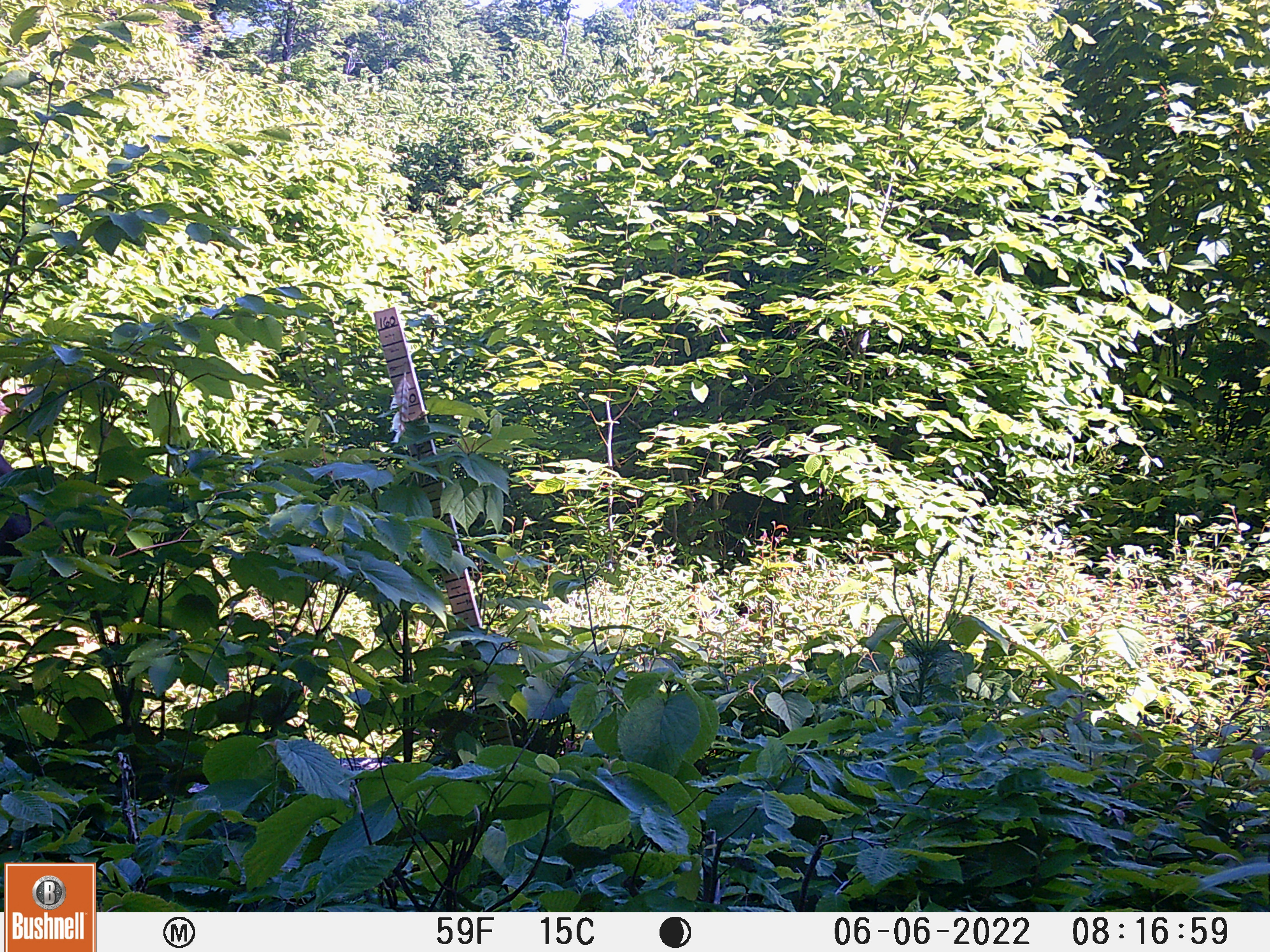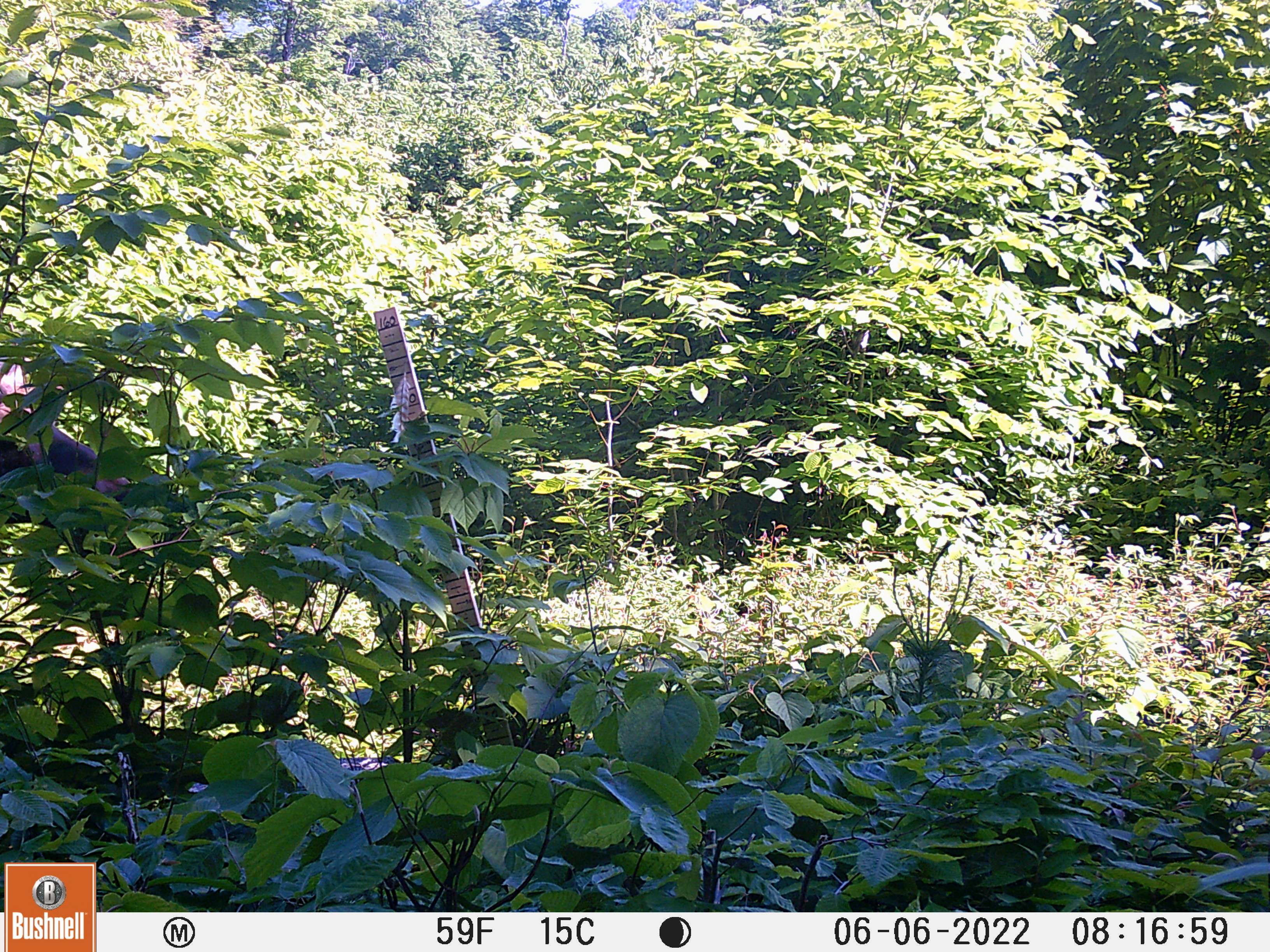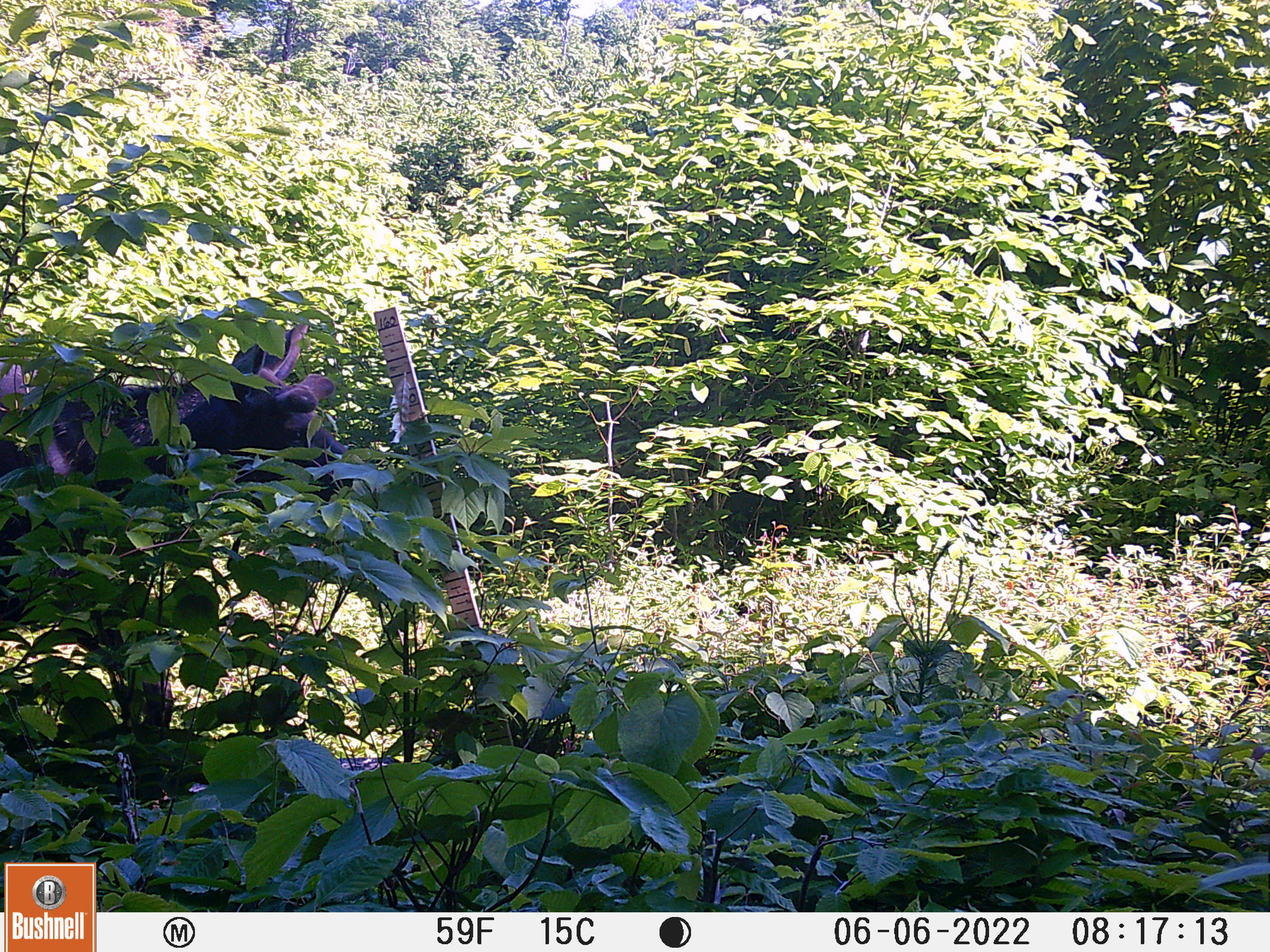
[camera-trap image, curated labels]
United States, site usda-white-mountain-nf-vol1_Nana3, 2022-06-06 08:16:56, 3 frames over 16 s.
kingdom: Animalia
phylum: Chordata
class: Mammalia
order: Artiodactyla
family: Cervidae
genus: Alces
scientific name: Alces alces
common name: moose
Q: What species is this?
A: Moose (Alces alces).